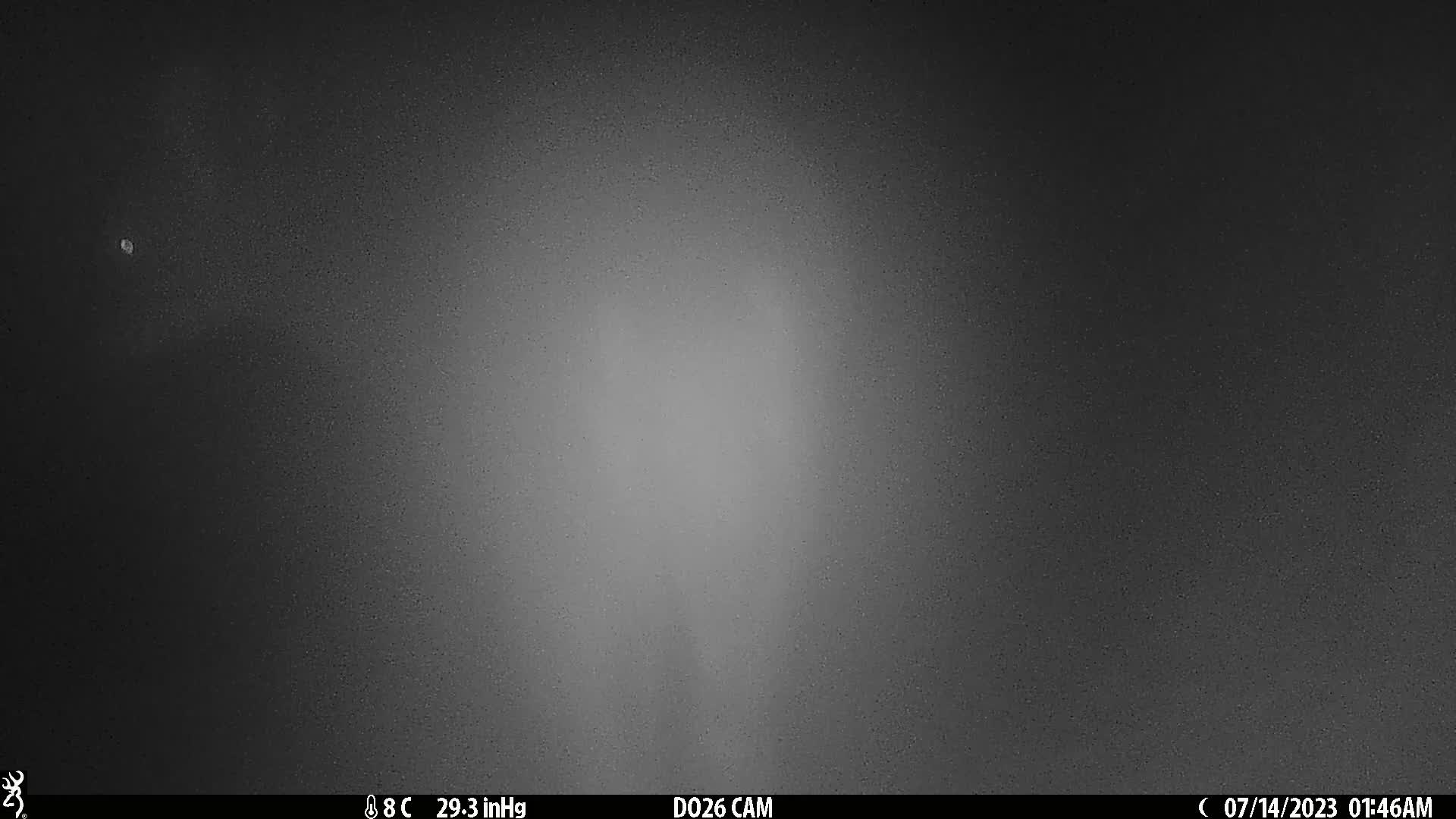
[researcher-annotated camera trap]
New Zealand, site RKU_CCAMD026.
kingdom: Animalia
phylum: Chordata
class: Mammalia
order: Artiodactyla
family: Cervidae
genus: Odocoileus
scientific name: Odocoileus virginianus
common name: white-tailed deer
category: white tailed deer